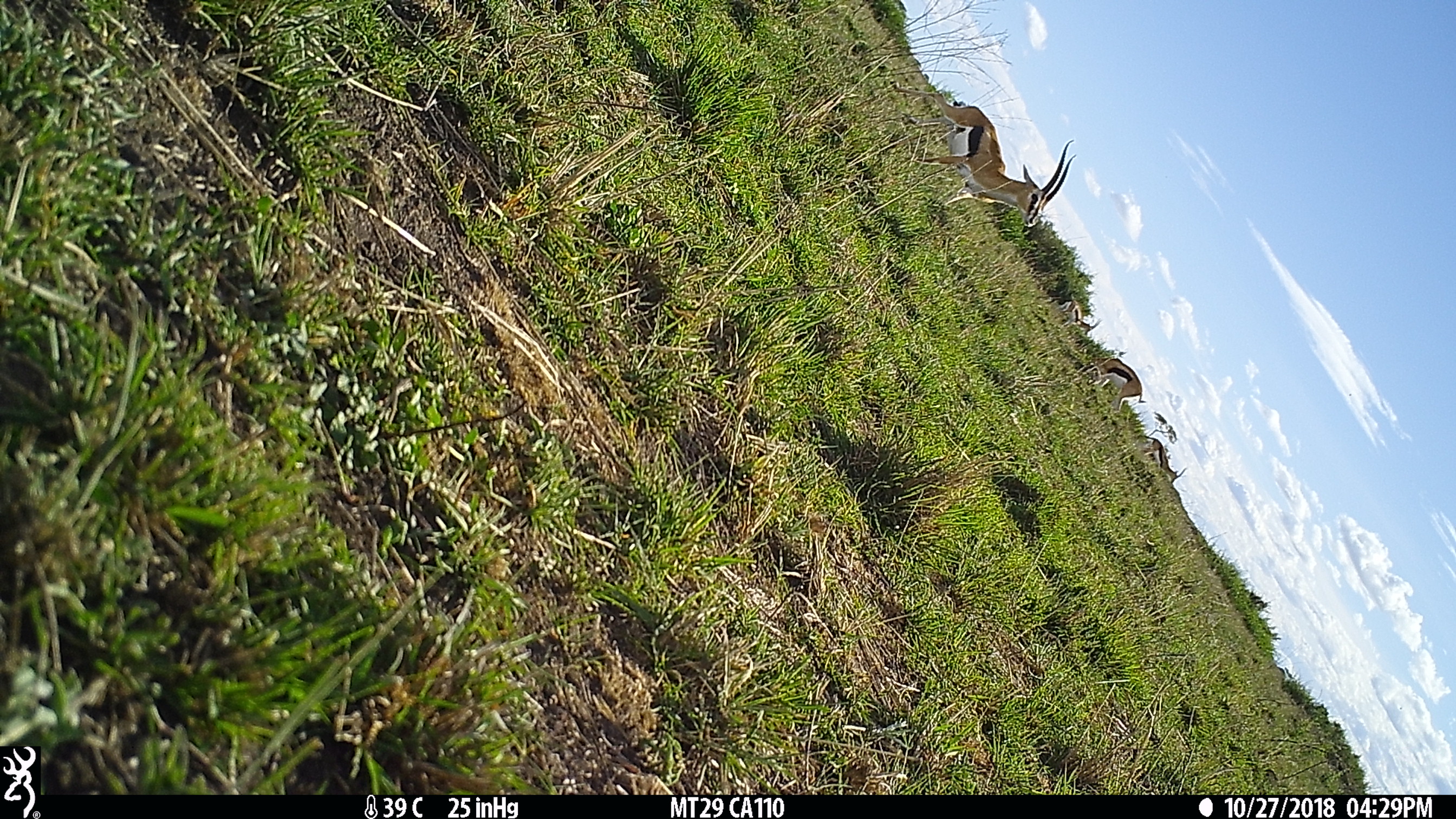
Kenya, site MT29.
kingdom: Animalia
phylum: Chordata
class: Mammalia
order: Artiodactyla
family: Bovidae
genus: Eudorcas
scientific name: Eudorcas thomsonii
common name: thomon's gazelle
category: gazelle thomsons